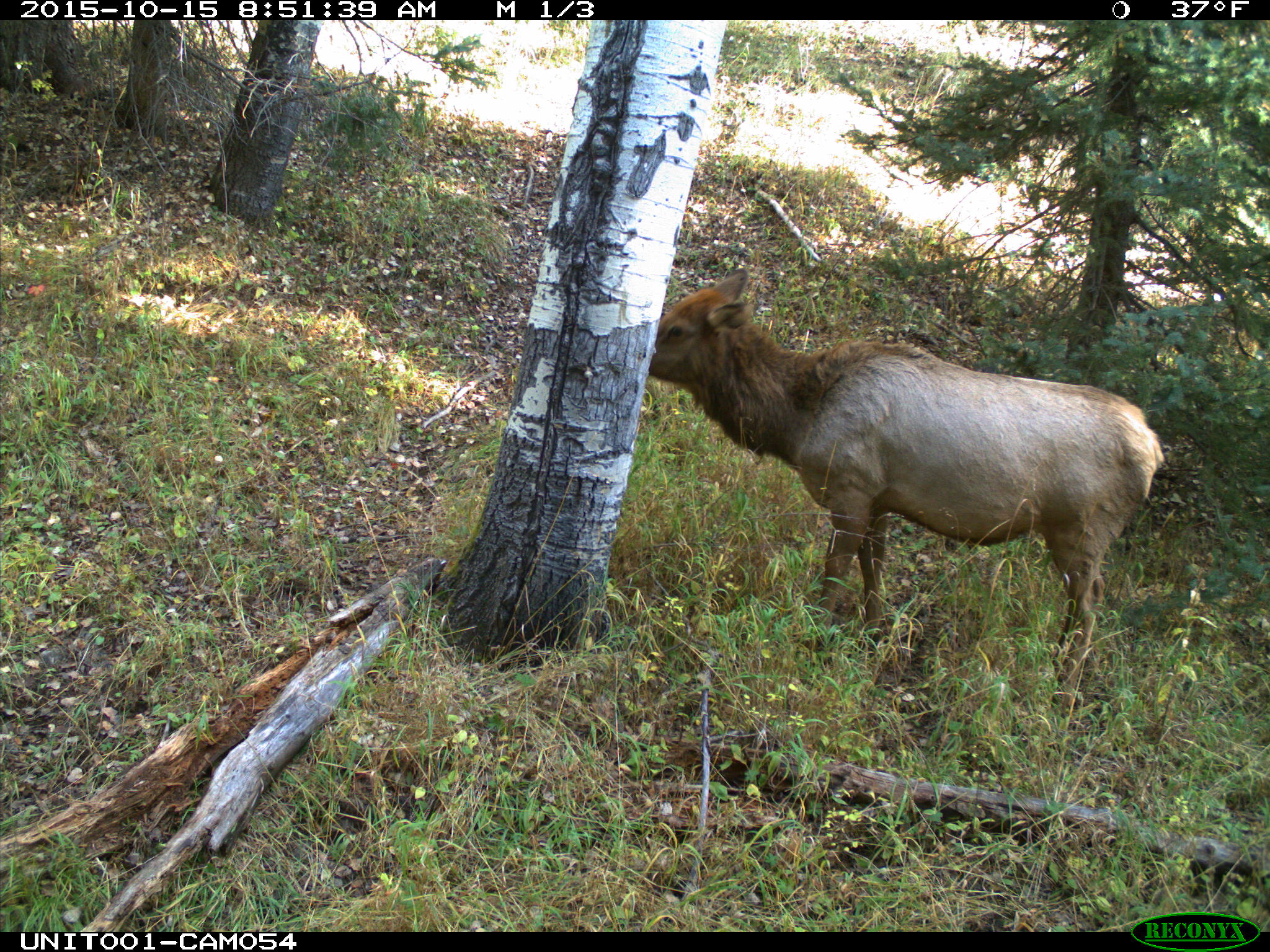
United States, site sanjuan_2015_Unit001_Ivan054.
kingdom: Animalia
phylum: Chordata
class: Mammalia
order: Artiodactyla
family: Cervidae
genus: Cervus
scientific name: Cervus elaphus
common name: red deer